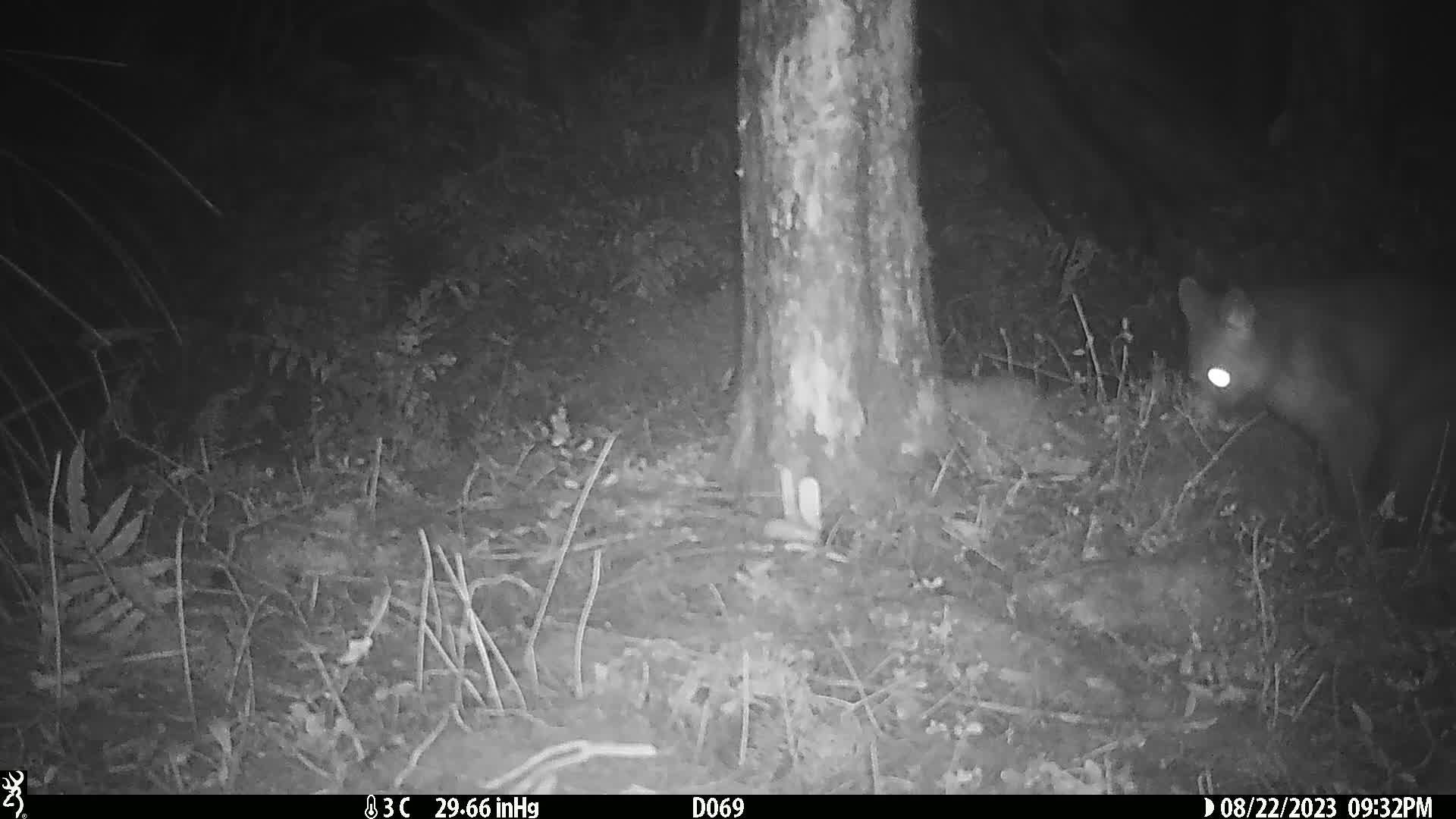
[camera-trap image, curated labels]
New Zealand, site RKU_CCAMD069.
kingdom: Animalia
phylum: Chordata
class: Mammalia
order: Diprotodontia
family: Phalangeridae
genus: Trichosurus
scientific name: Trichosurus vulpecula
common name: common brushtail possum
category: possum